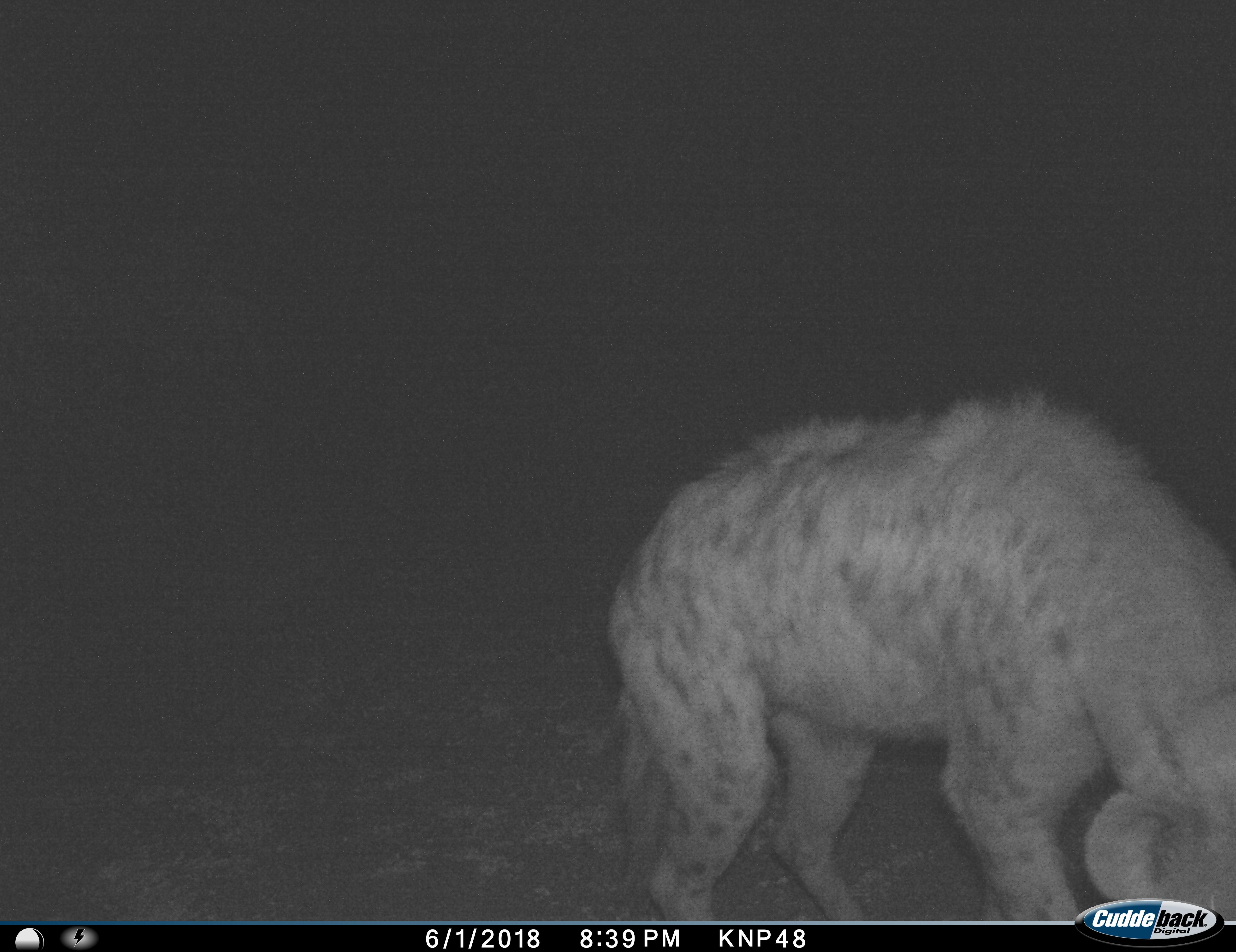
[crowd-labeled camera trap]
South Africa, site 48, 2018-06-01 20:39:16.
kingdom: Animalia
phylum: Chordata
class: Mammalia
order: Carnivora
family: Hyaenidae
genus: Crocuta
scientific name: Crocuta crocuta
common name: spotted hyena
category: hyenaspotted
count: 1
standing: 50%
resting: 0%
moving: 10%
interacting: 0%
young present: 0%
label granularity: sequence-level